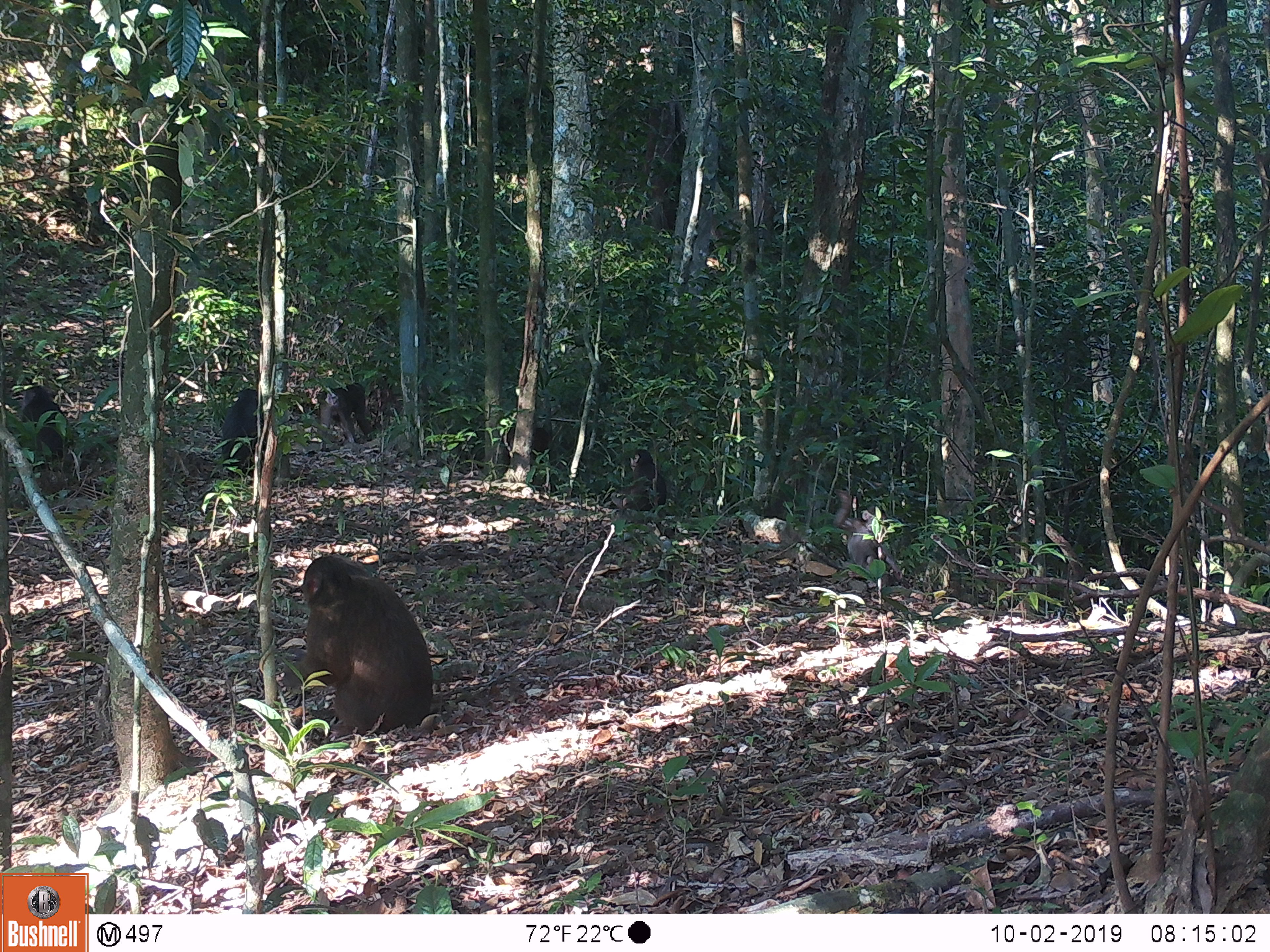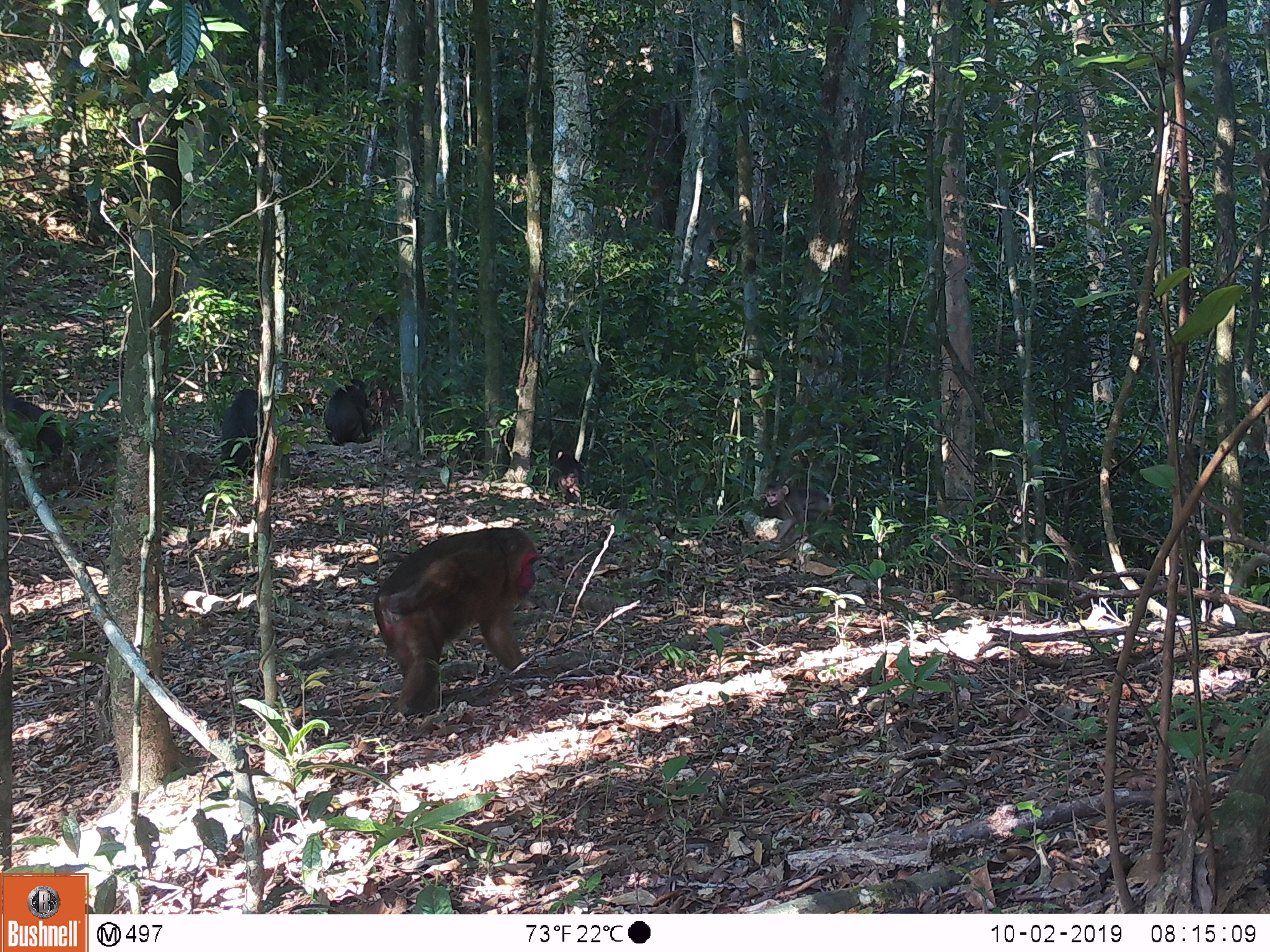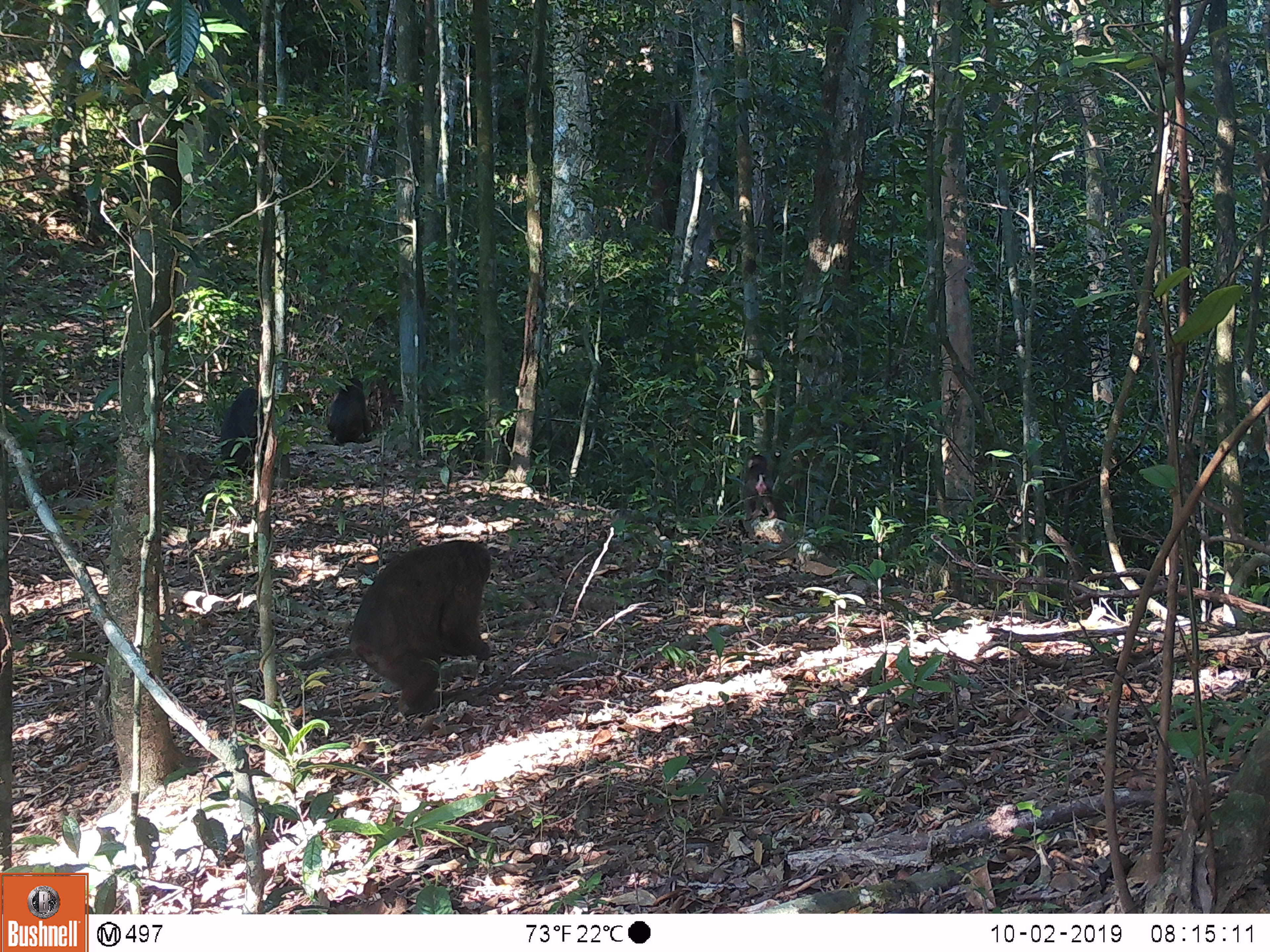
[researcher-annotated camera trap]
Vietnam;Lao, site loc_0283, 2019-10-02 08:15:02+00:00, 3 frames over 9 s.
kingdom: Animalia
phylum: Chordata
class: Mammalia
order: Primates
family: Cercopithecidae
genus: Macaca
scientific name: Macaca arctoides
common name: stump-tailed macaque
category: stump tailed macaque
Stump tailed macaque (stump-tailed macaque) (Macaca arctoides). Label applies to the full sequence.